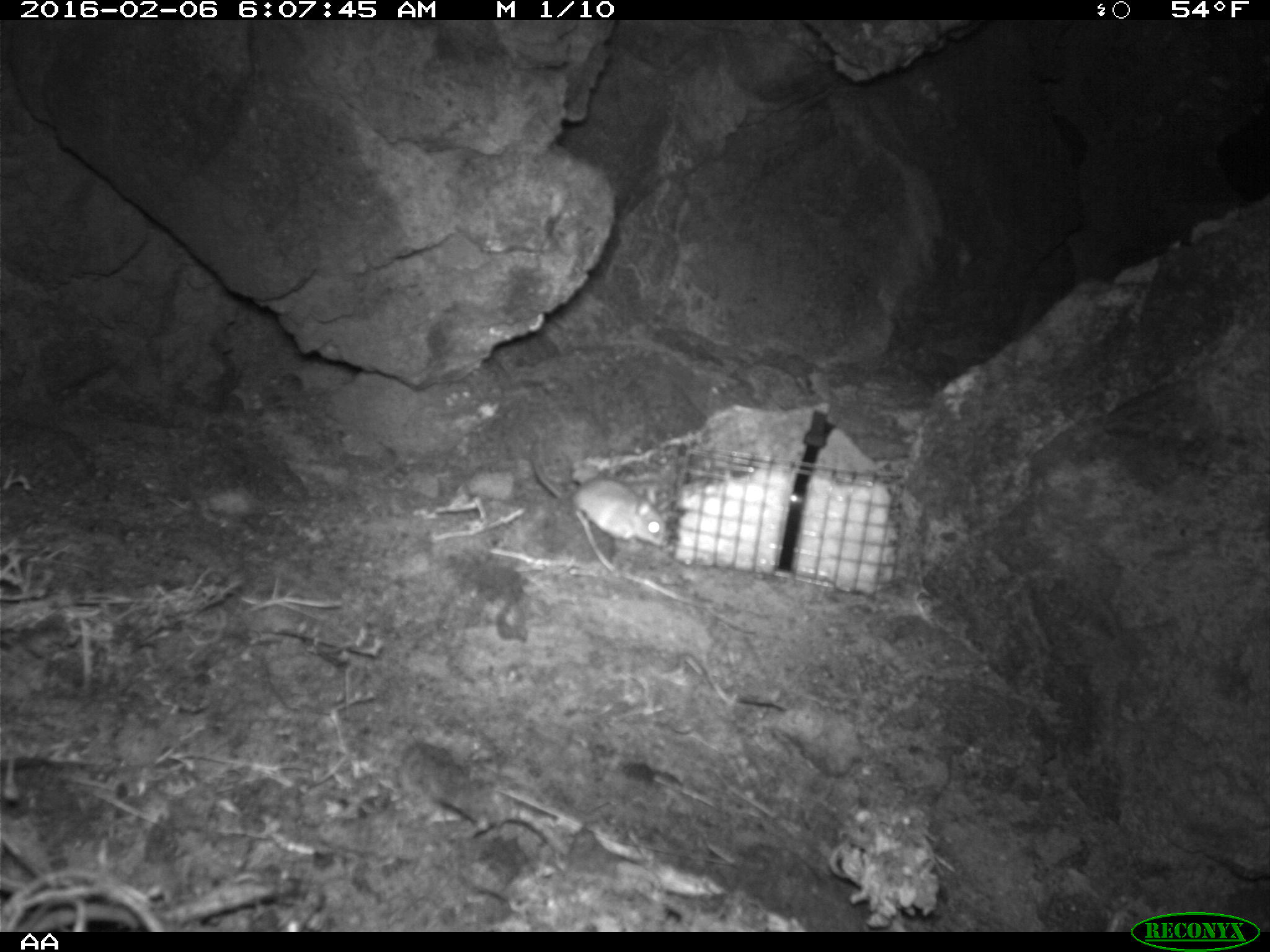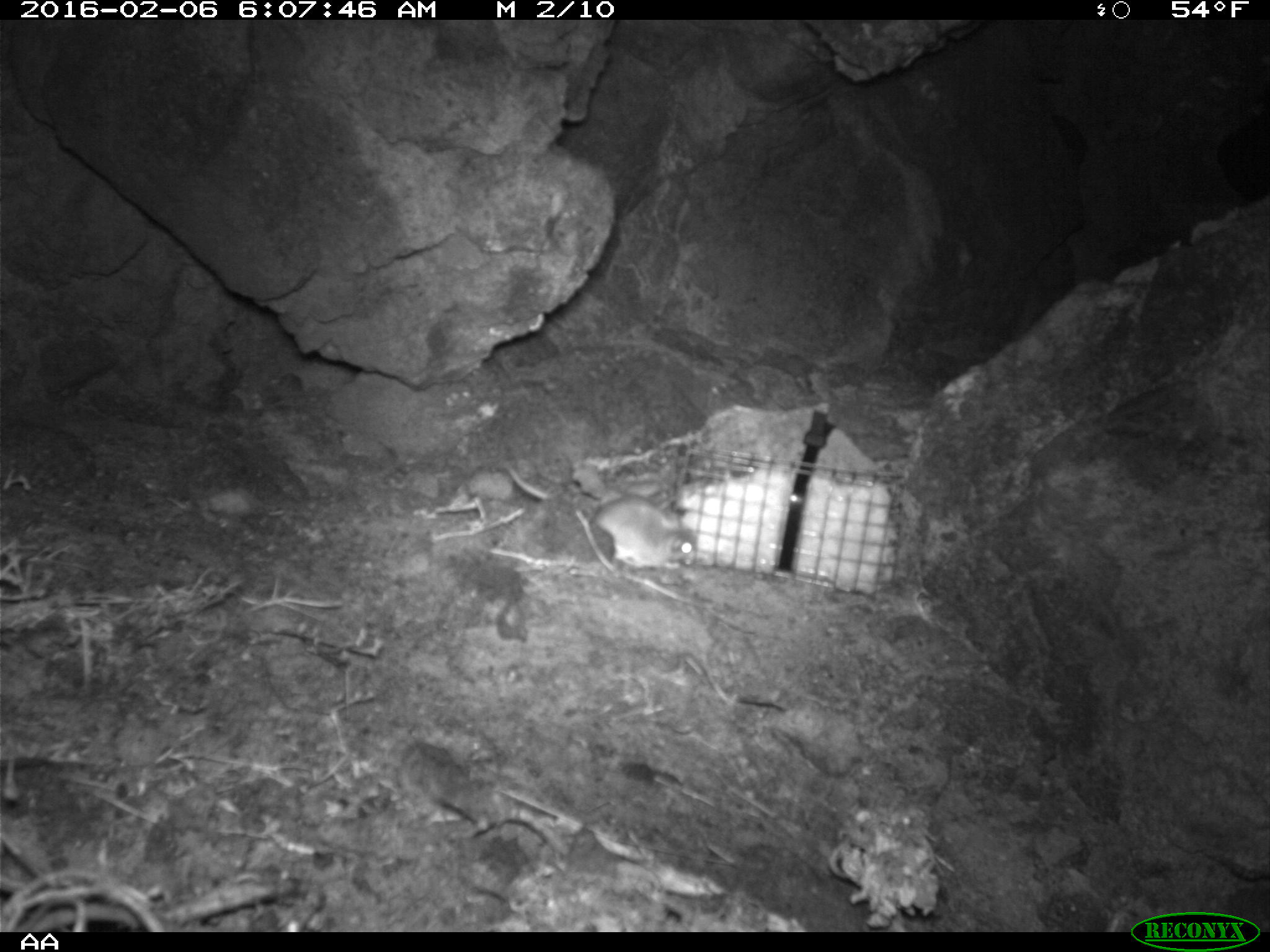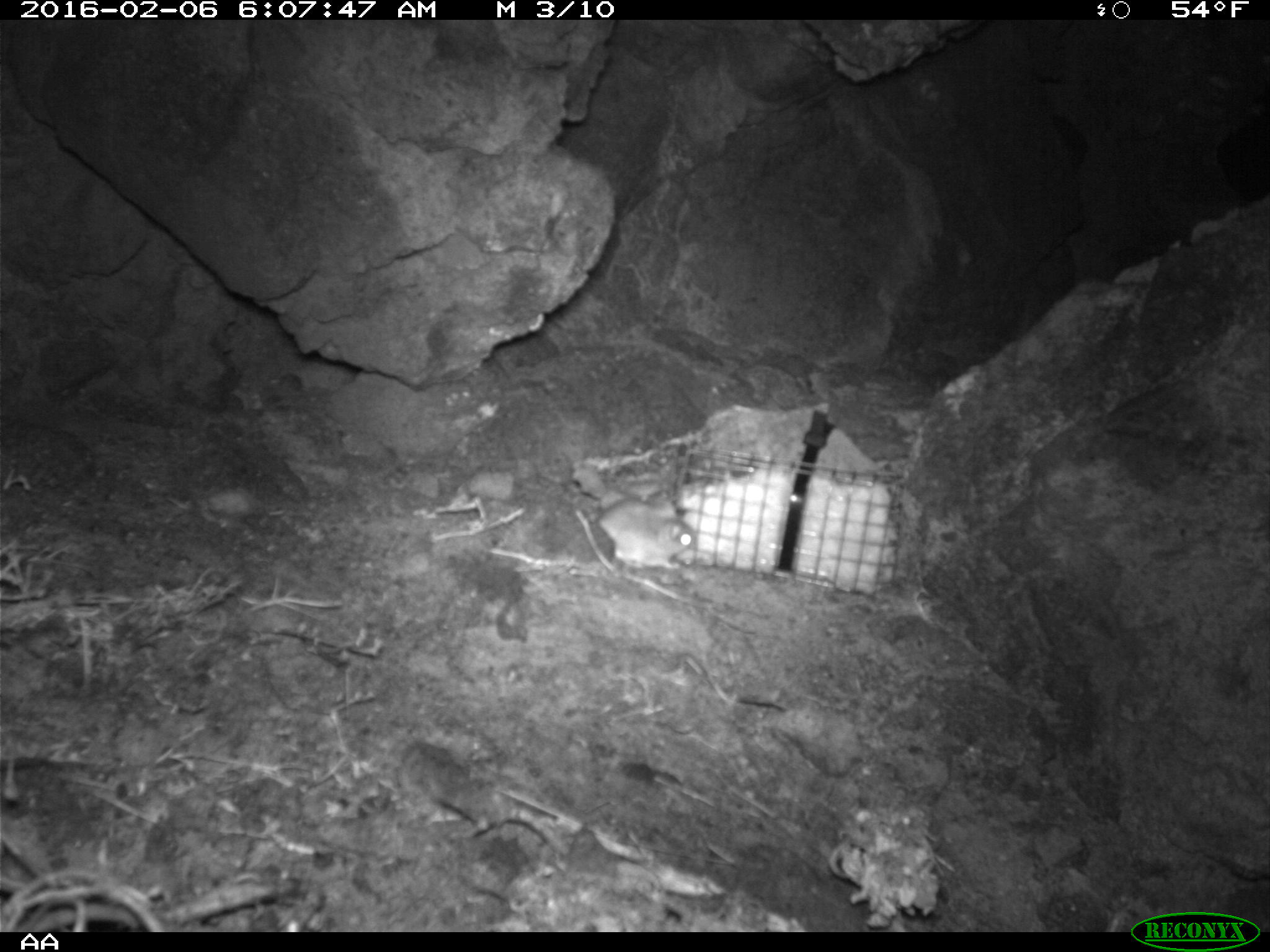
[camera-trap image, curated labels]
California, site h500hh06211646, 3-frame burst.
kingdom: Animalia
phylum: Chordata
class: Mammalia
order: Rodentia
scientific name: Rodentia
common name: rodent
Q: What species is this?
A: Rodent (Rodentia).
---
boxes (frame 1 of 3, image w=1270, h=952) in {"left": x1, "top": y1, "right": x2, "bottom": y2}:
rodent: {"left": 528, "top": 438, "right": 668, "bottom": 547}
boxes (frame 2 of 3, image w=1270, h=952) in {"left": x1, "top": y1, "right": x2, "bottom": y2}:
rodent: {"left": 504, "top": 463, "right": 696, "bottom": 569}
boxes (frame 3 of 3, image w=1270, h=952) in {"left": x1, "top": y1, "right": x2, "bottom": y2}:
rodent: {"left": 597, "top": 498, "right": 696, "bottom": 570}